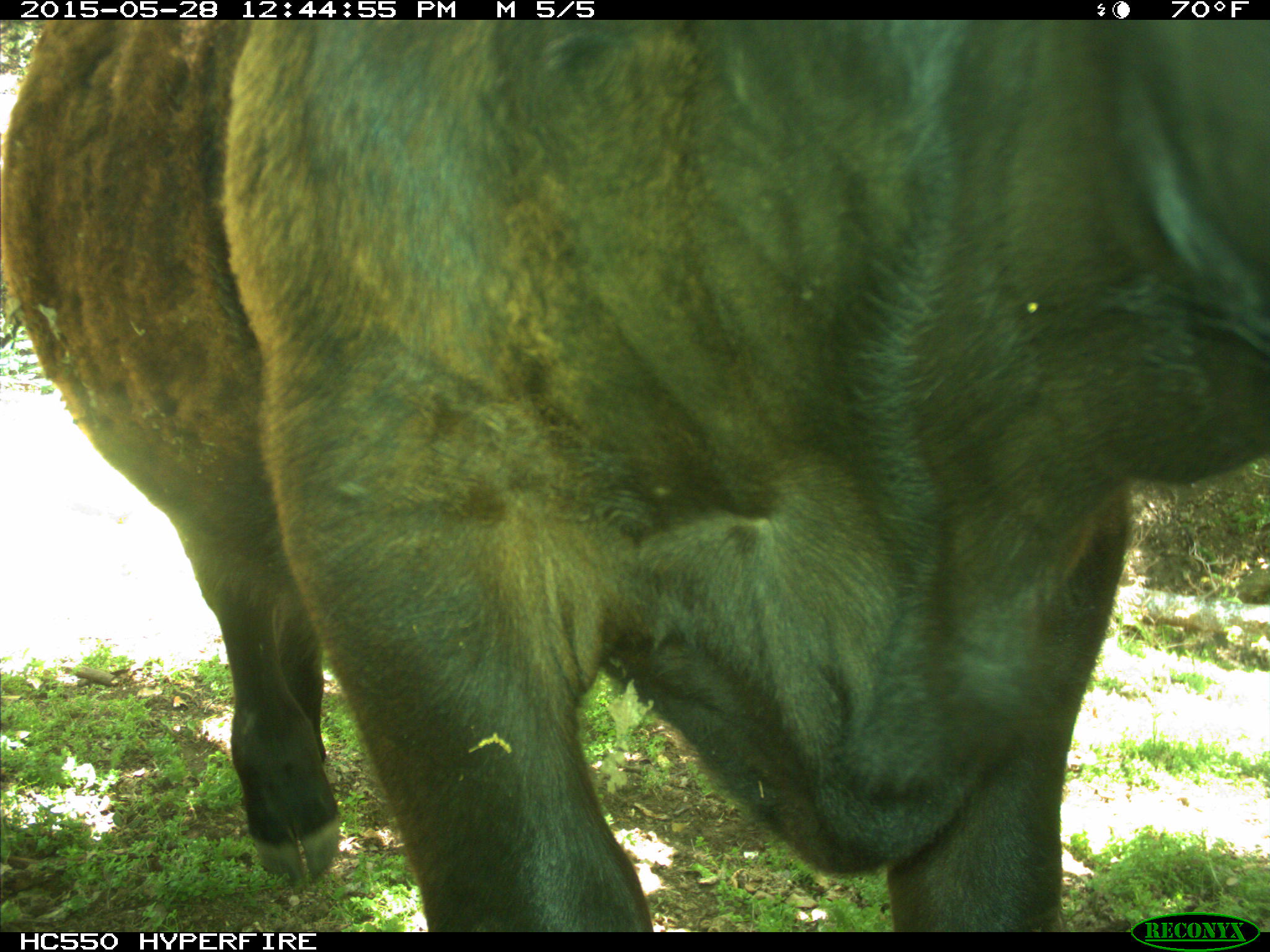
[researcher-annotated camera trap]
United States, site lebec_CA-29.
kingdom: Animalia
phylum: Chordata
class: Mammalia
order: Artiodactyla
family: Bovidae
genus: Bos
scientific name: Bos taurus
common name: domestic cow